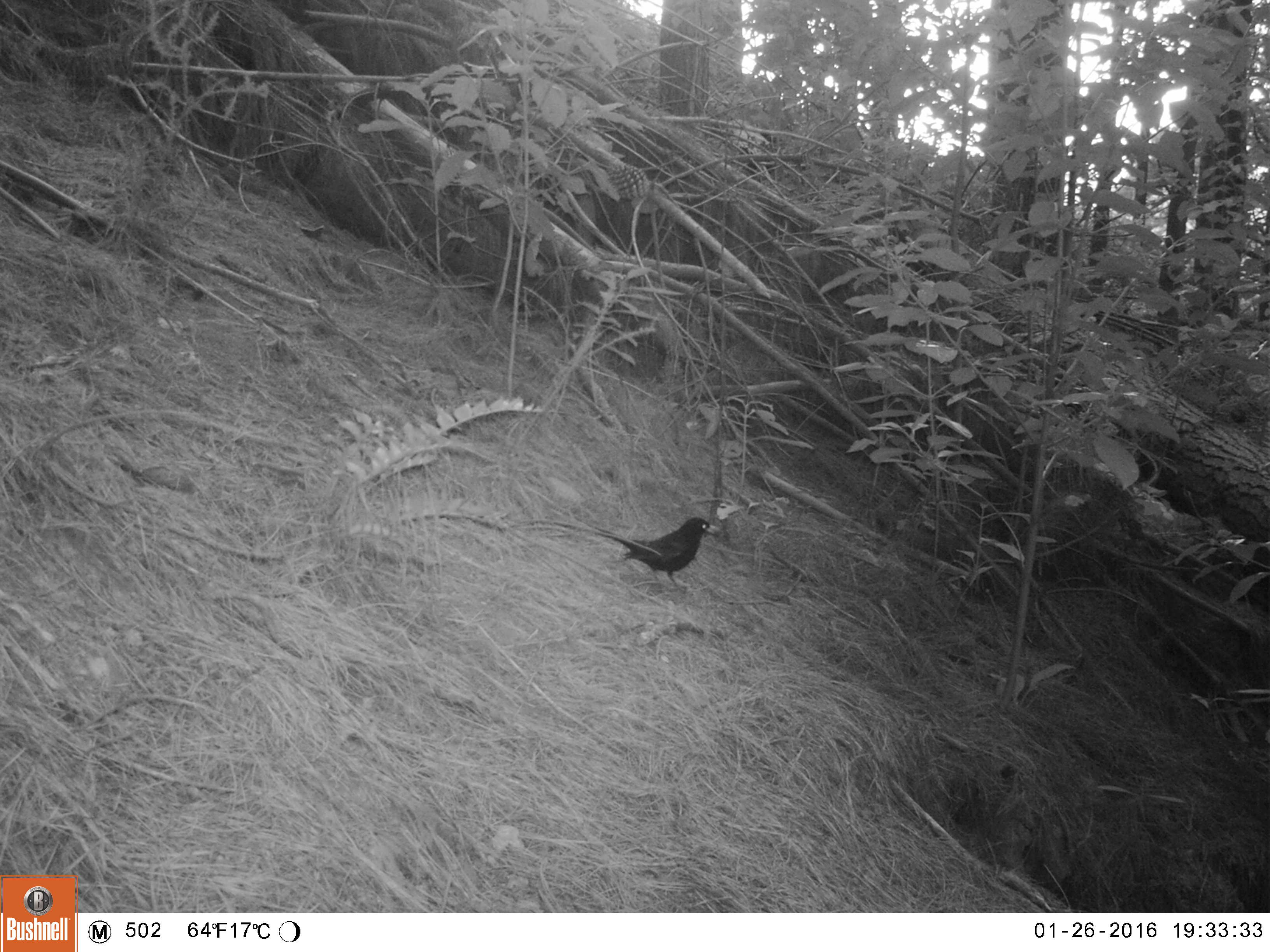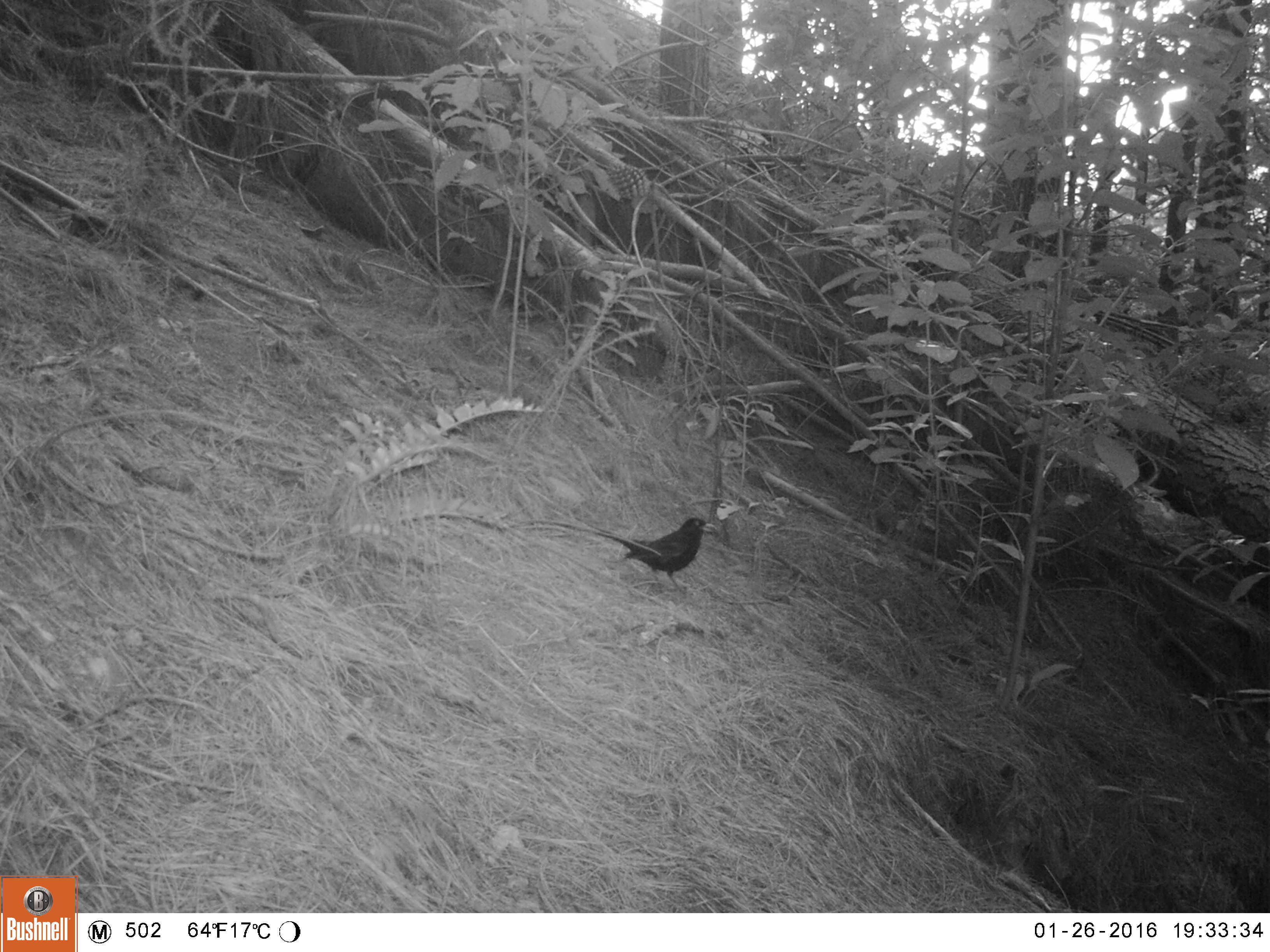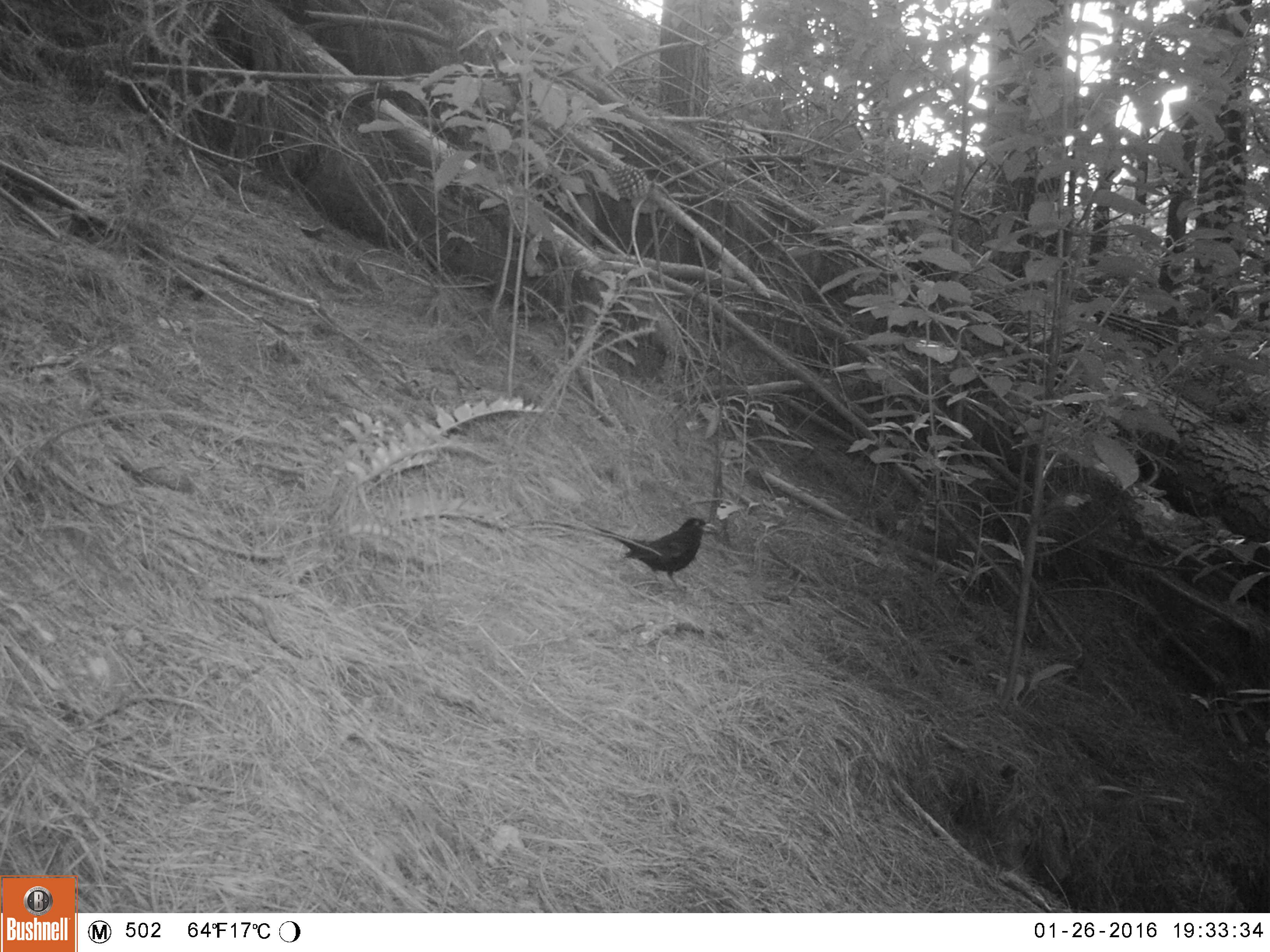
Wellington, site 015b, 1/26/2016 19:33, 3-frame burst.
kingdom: Animalia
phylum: Chordata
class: Aves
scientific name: Aves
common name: bird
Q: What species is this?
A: Bird (Aves).